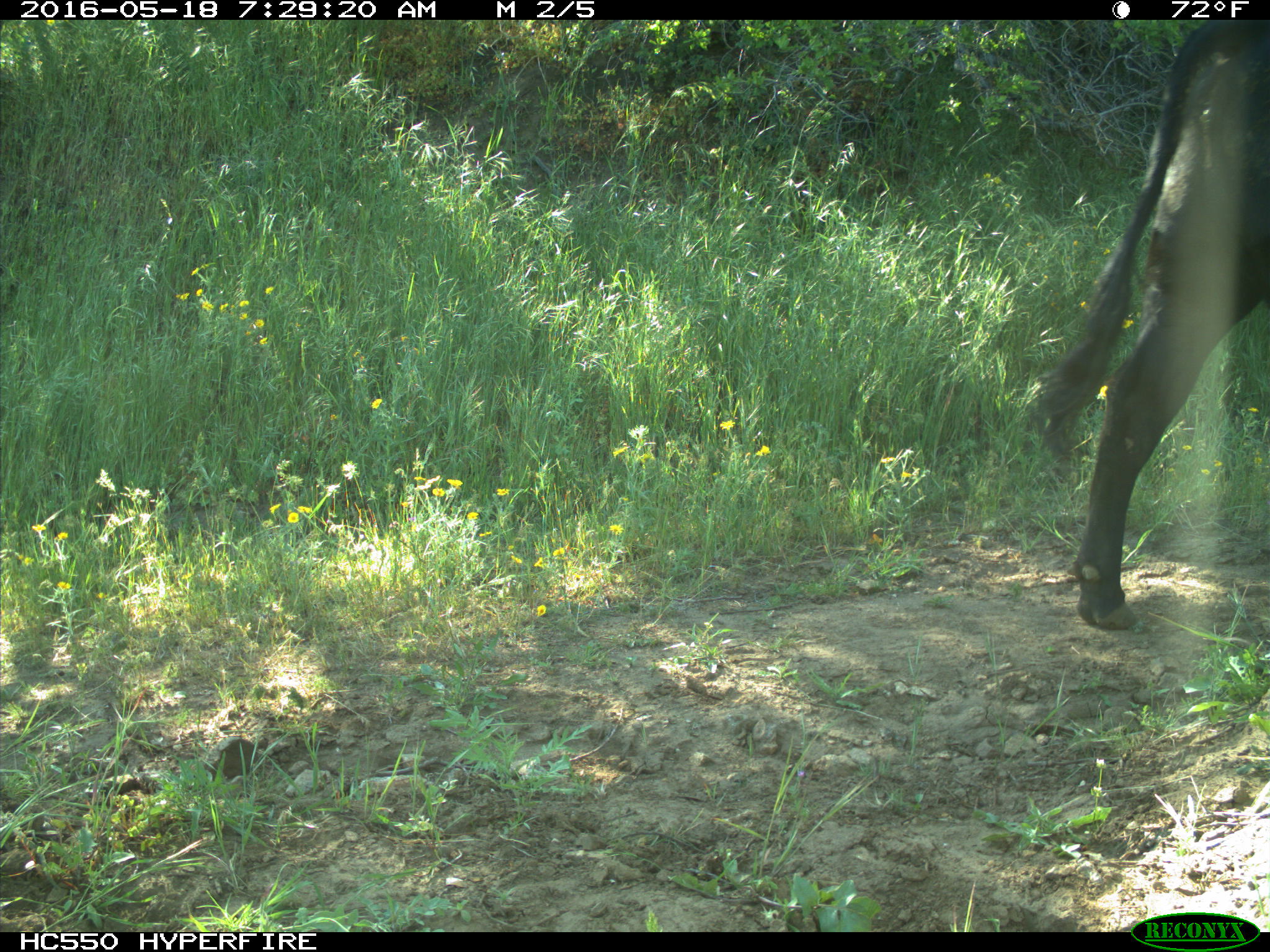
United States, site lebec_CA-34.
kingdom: Animalia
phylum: Chordata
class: Mammalia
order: Artiodactyla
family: Bovidae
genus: Bos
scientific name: Bos taurus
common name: domestic cow